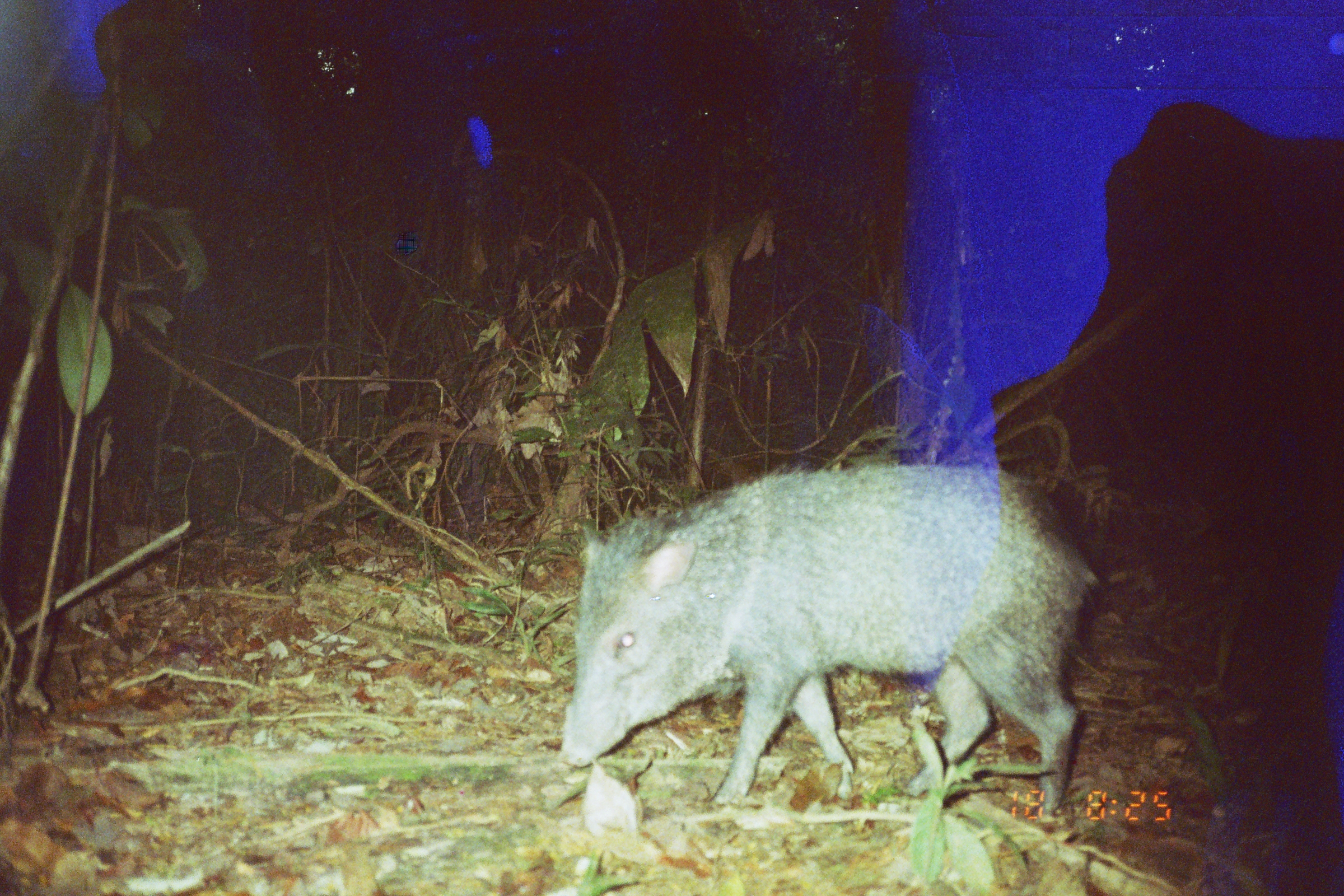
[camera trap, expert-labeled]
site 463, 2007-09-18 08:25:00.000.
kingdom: Animalia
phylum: Chordata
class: Mammalia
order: Artiodactyla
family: Tayassuidae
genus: Pecari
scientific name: Pecari tajacu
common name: collared peccary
Pecari tajacu (collared peccary).